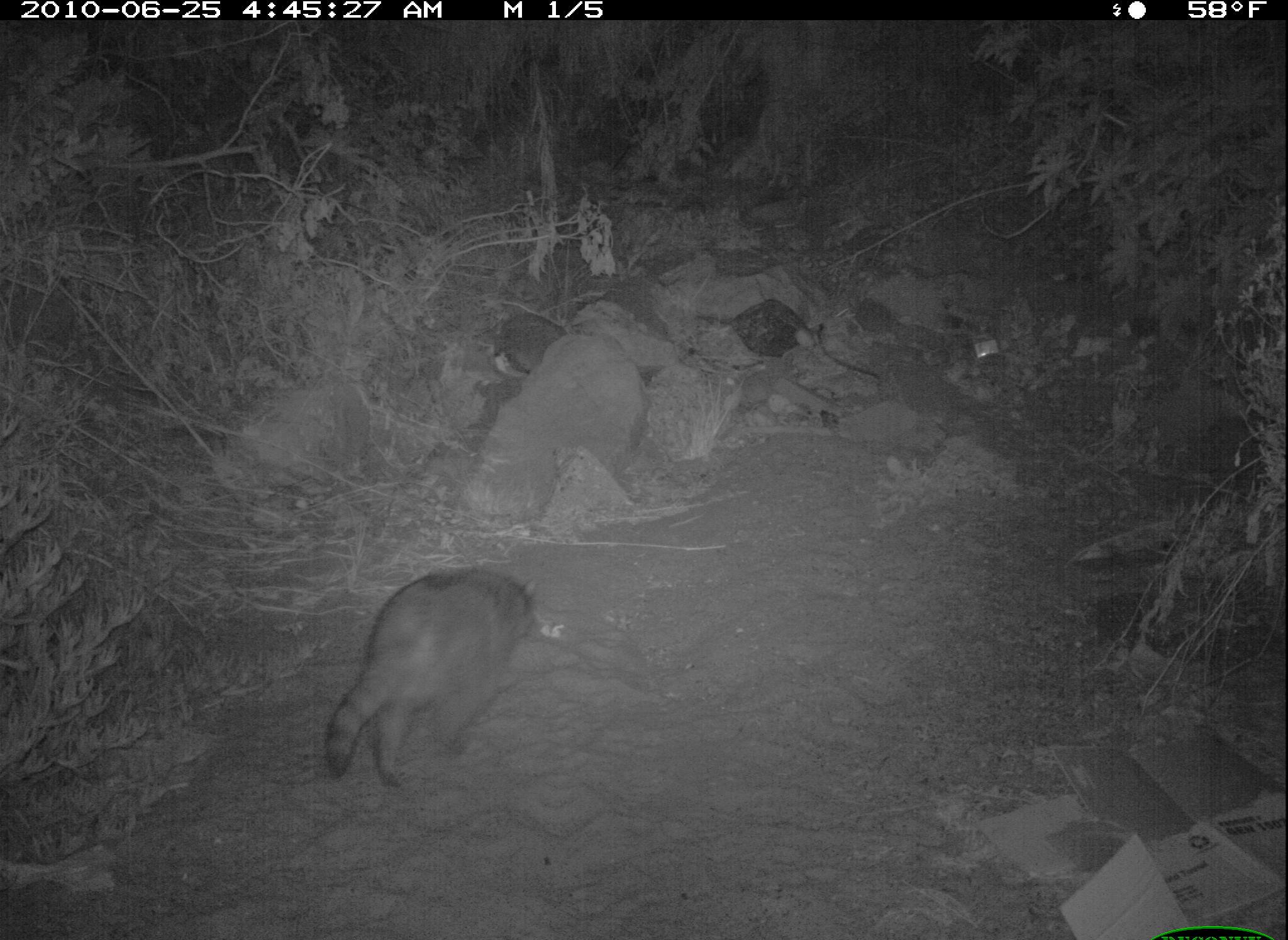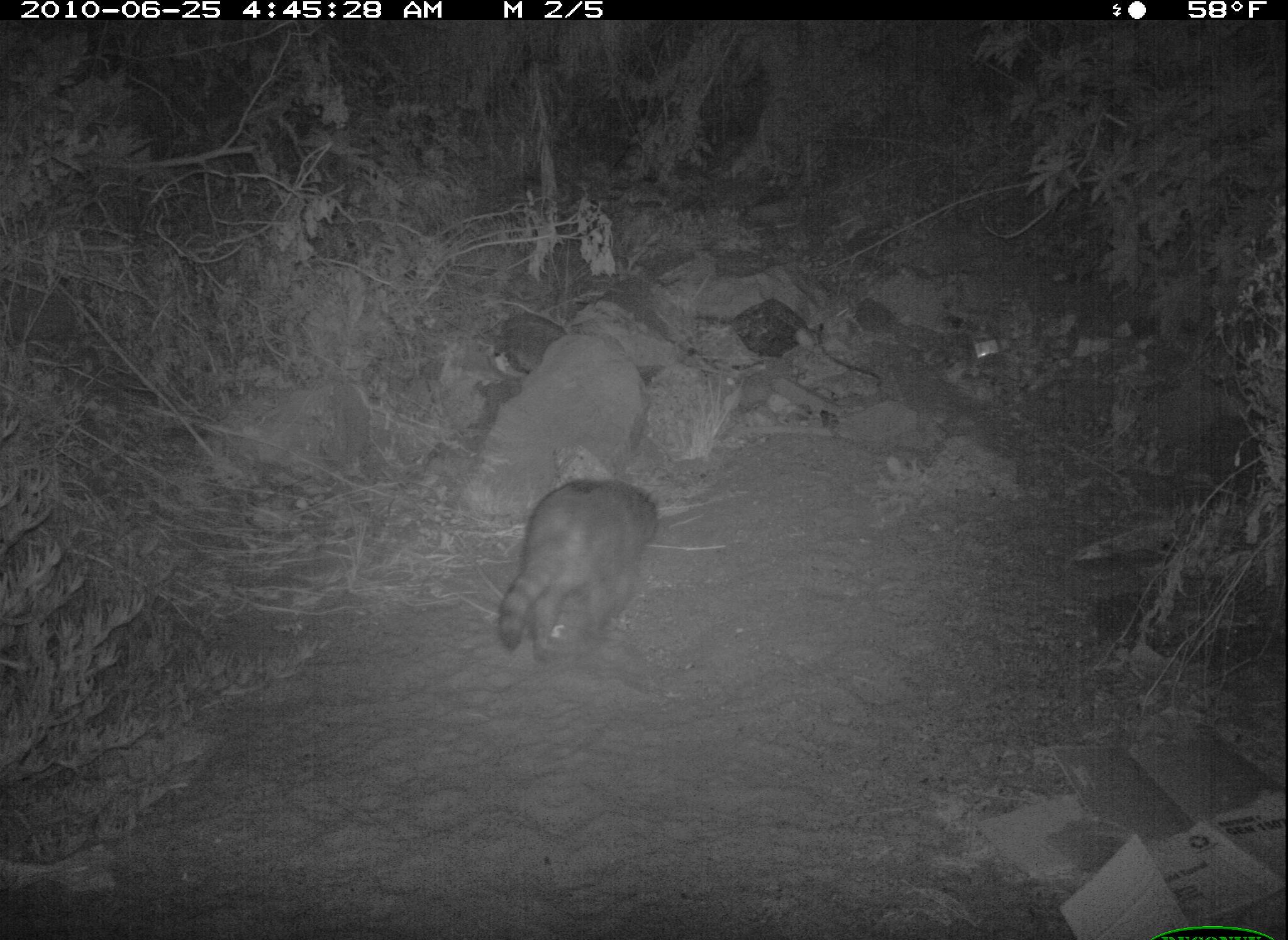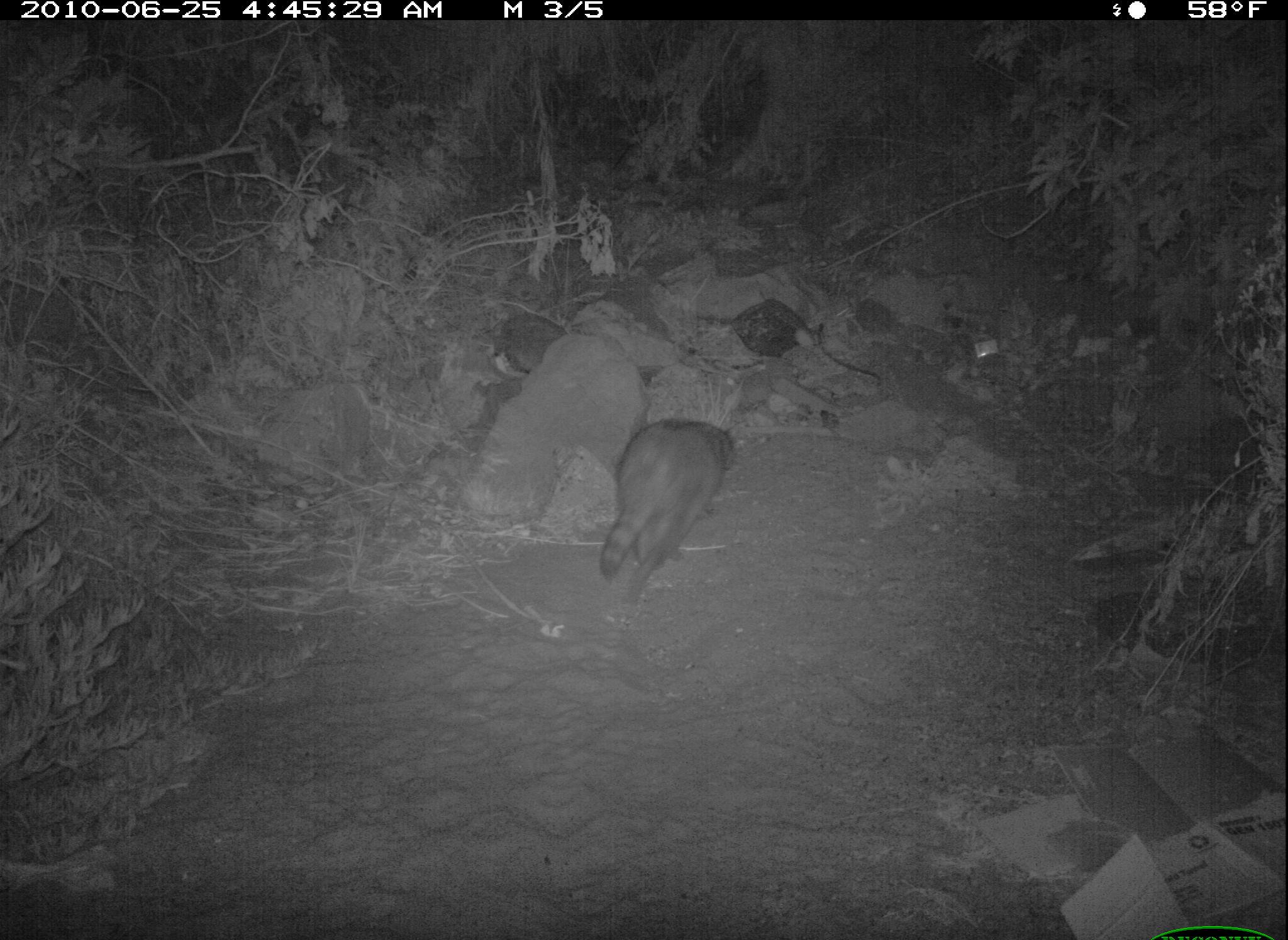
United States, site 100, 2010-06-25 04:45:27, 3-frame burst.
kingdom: Animalia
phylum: Chordata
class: Mammalia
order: Carnivora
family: Procyonidae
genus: Procyon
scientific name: Procyon lotor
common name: raccoon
Raccoon (Procyon lotor).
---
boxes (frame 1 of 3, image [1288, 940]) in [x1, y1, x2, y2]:
raccoon: [308, 554, 538, 799]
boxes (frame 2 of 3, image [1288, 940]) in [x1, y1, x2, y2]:
raccoon: [491, 474, 668, 673]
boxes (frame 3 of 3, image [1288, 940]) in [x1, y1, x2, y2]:
raccoon: [586, 399, 747, 622]